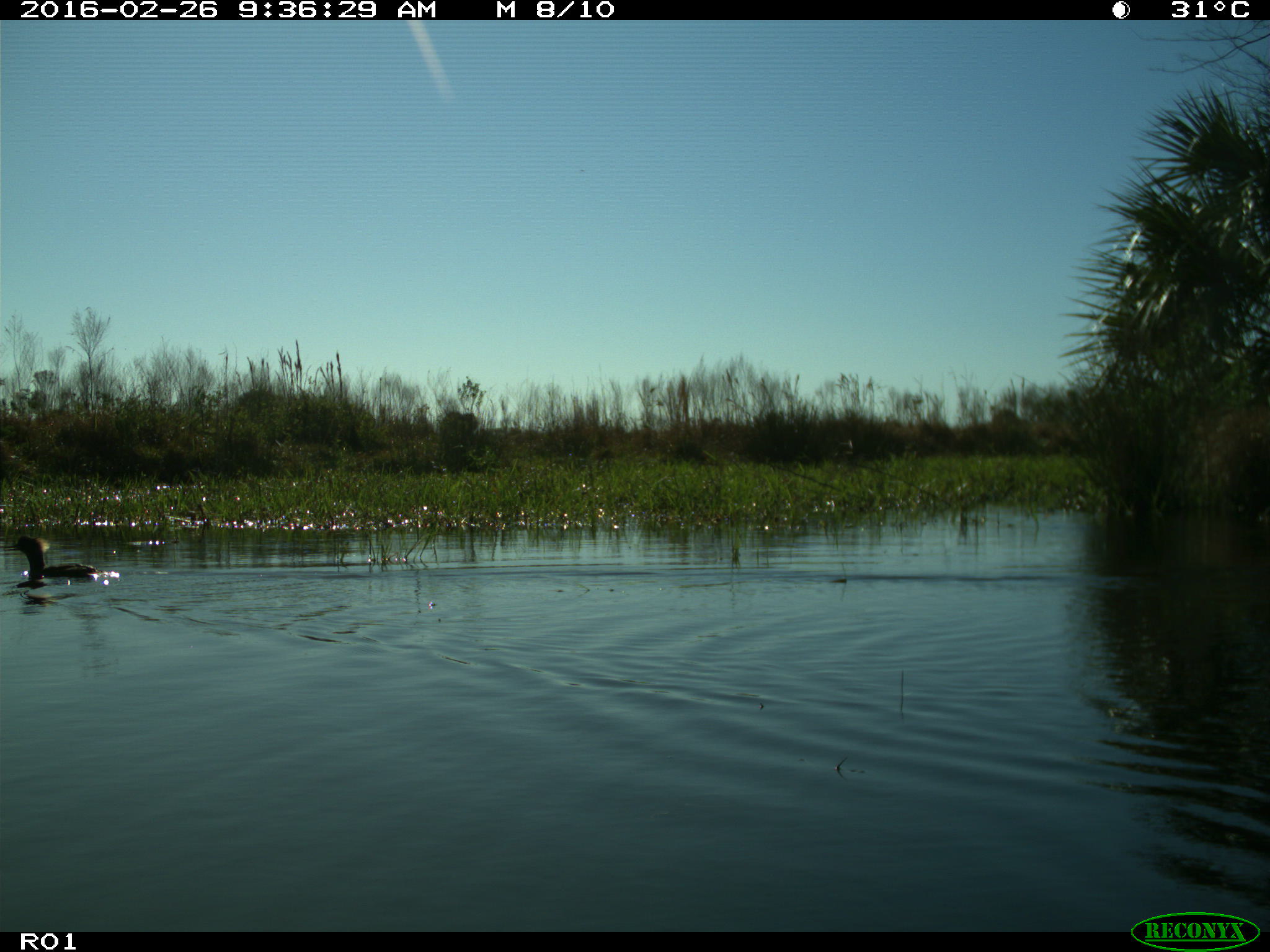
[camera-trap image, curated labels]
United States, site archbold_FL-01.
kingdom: Animalia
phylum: Chordata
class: Aves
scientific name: Aves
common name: birds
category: unidentified bird